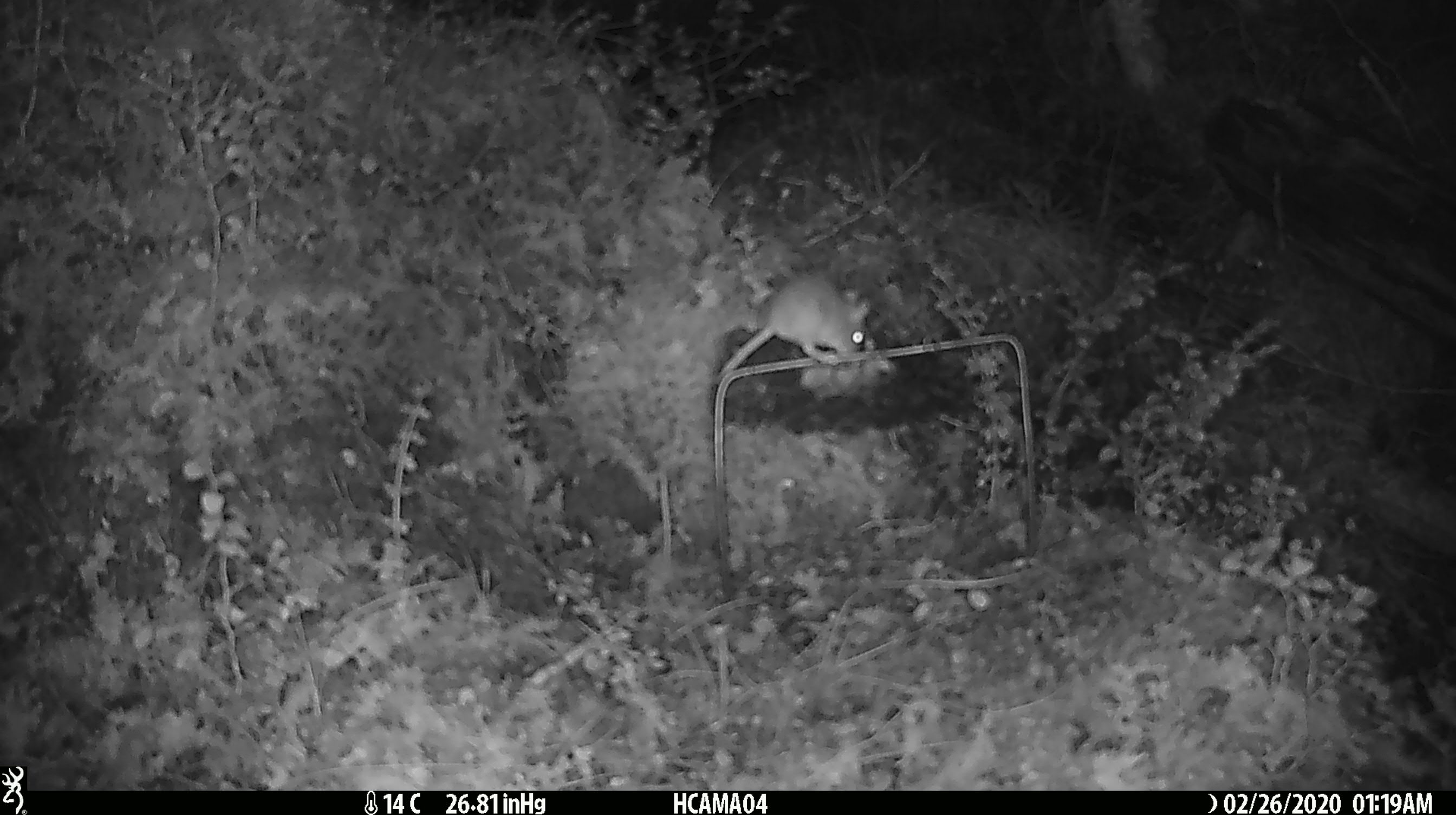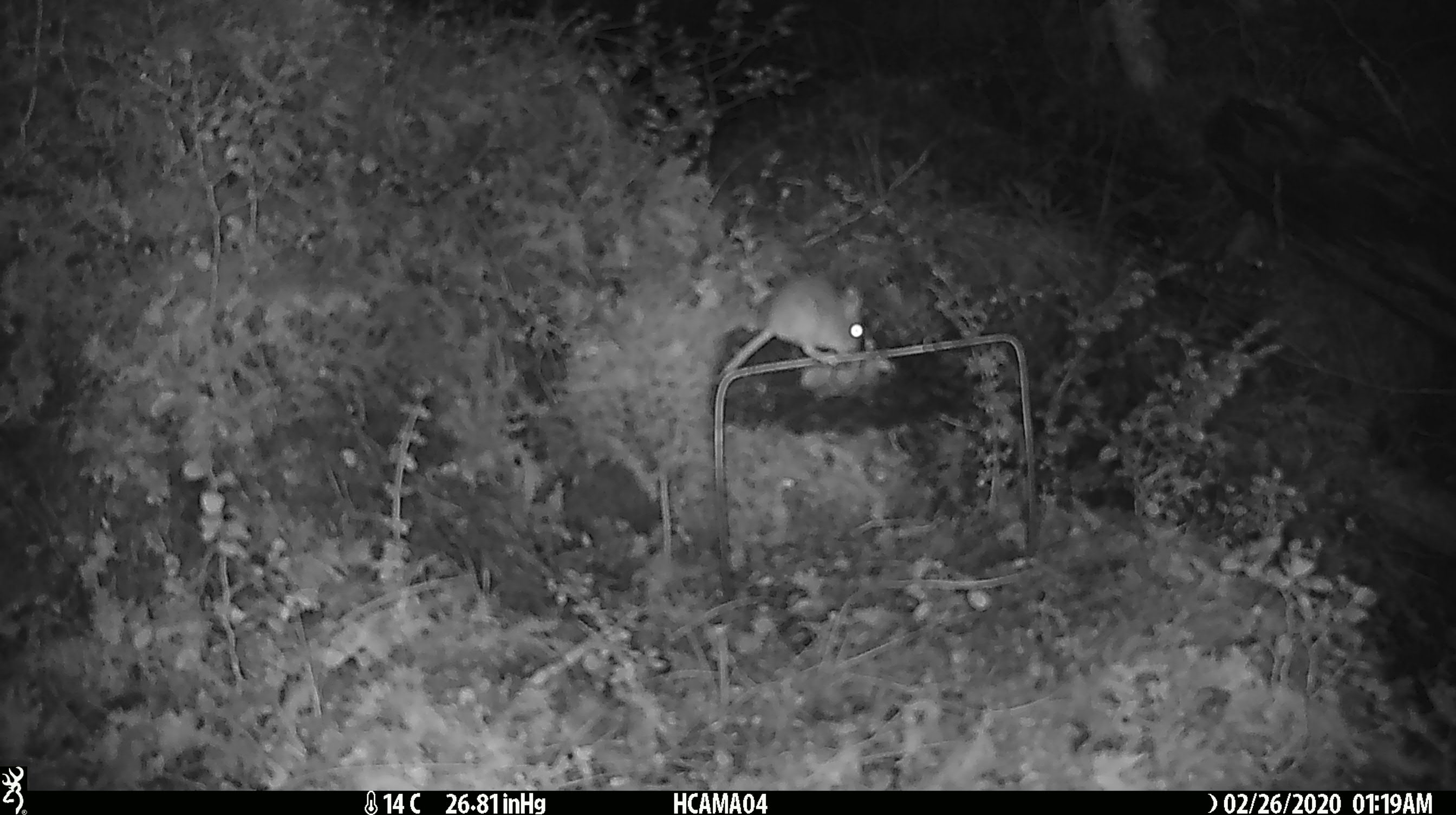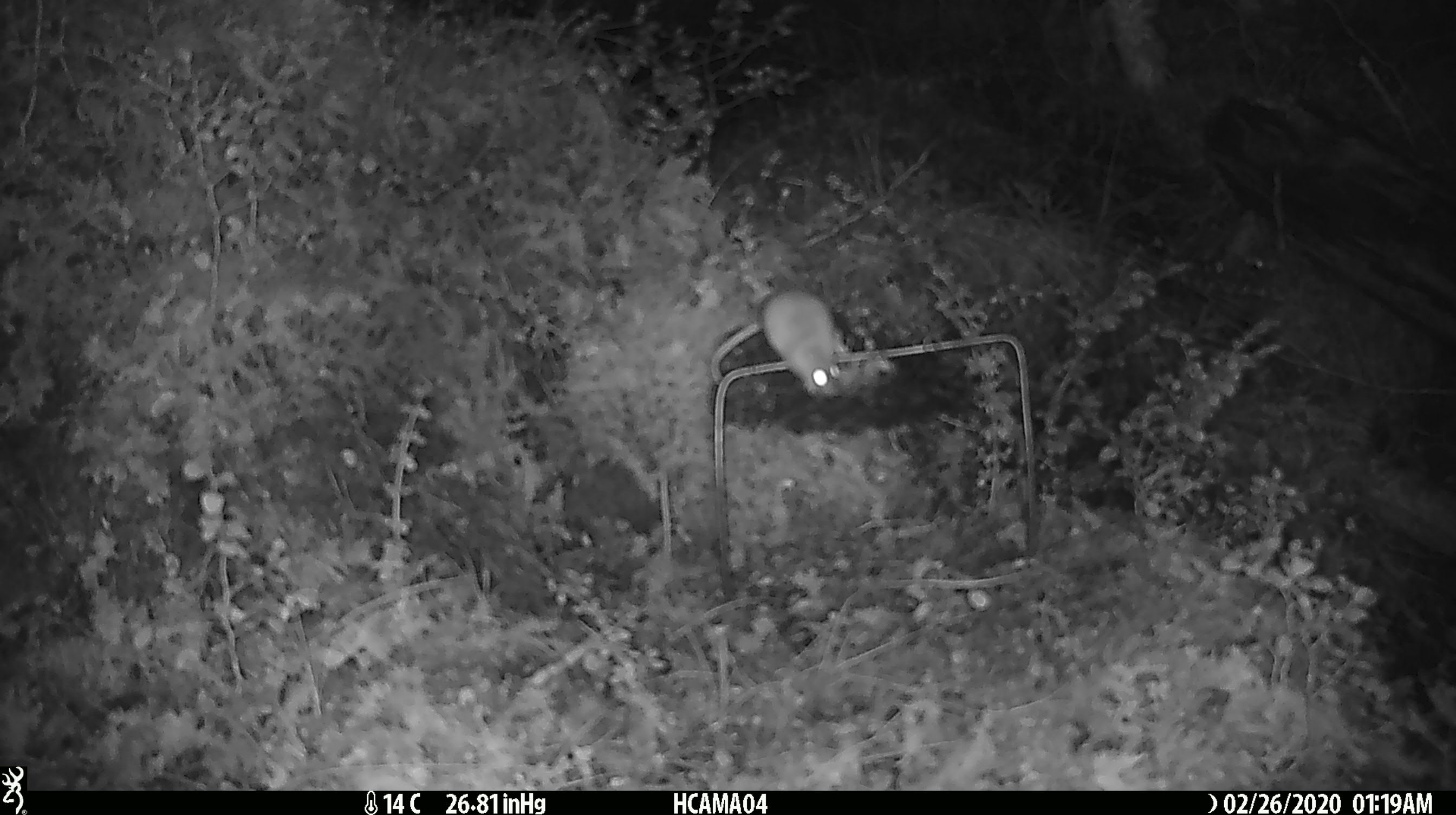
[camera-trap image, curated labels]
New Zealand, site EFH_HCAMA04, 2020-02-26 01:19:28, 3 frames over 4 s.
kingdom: Animalia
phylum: Chordata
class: Mammalia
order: Rodentia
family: Muridae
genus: Mus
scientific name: Mus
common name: mouse